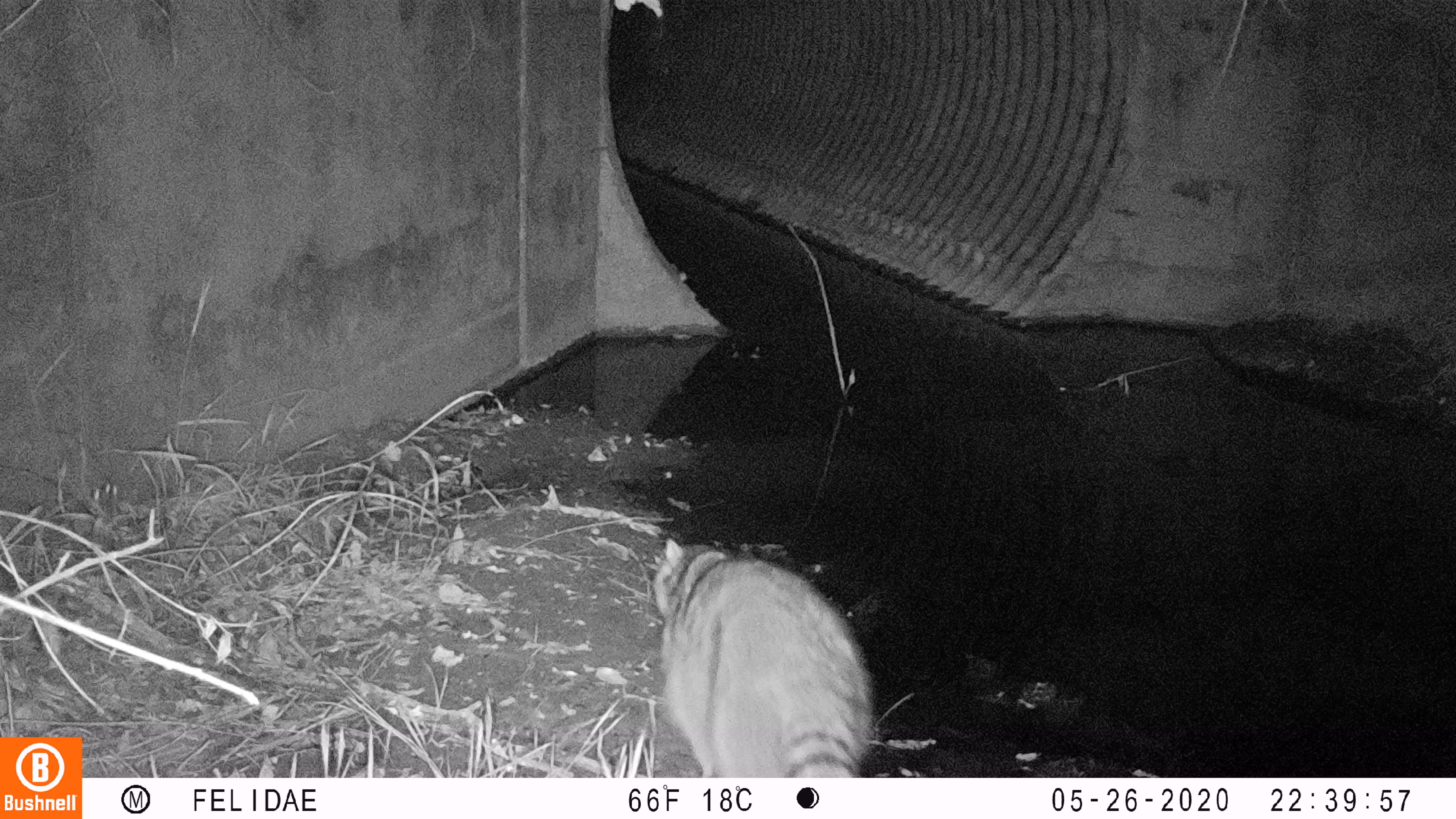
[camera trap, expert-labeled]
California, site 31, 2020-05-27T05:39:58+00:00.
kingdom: Animalia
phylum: Chordata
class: Mammalia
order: Carnivora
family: Procyonidae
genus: Procyon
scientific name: Procyon lotor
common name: raccoon